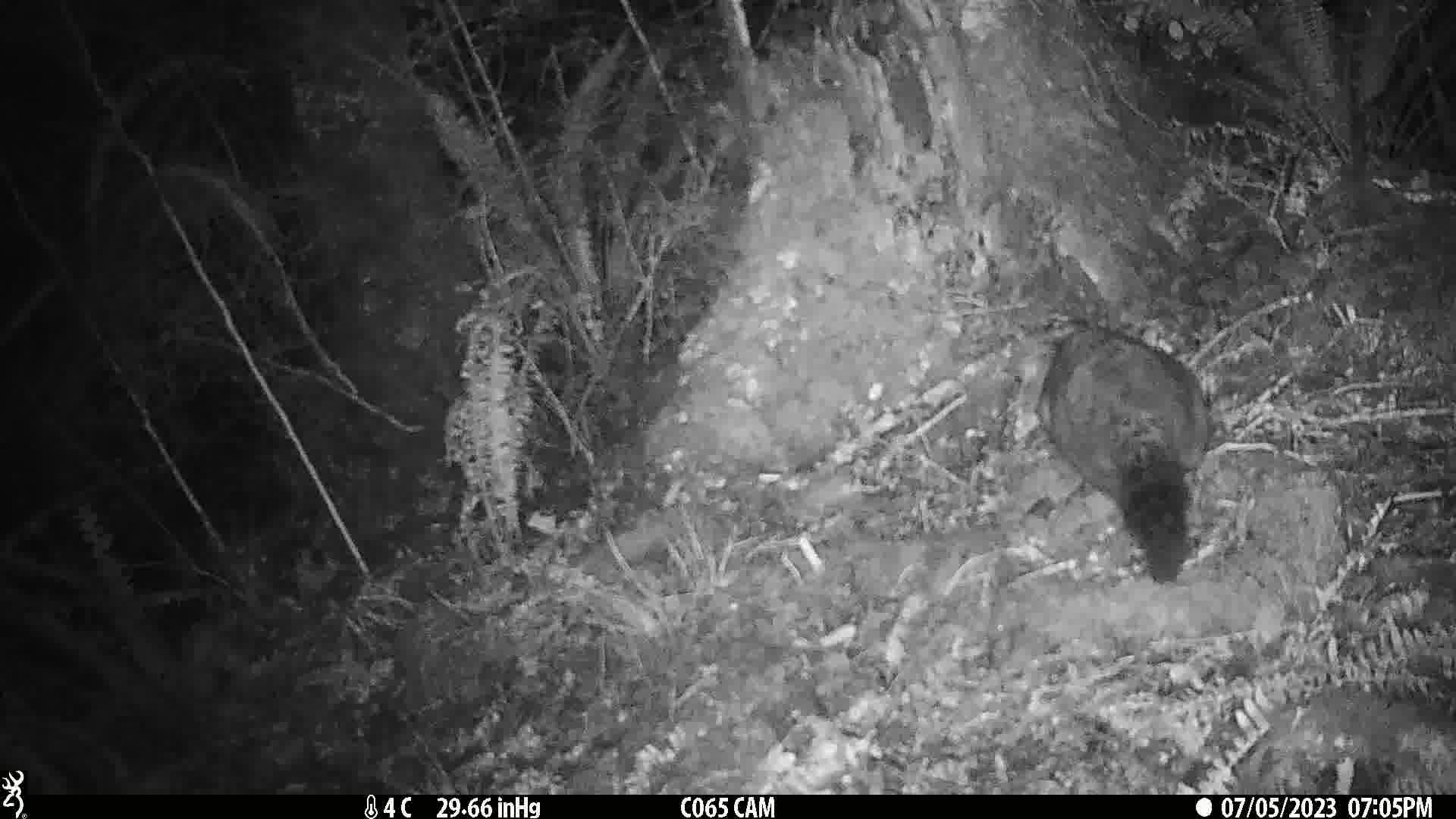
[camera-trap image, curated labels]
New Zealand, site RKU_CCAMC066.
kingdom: Animalia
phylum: Chordata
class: Mammalia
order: Diprotodontia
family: Phalangeridae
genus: Trichosurus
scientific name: Trichosurus vulpecula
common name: common brushtail possum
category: possum